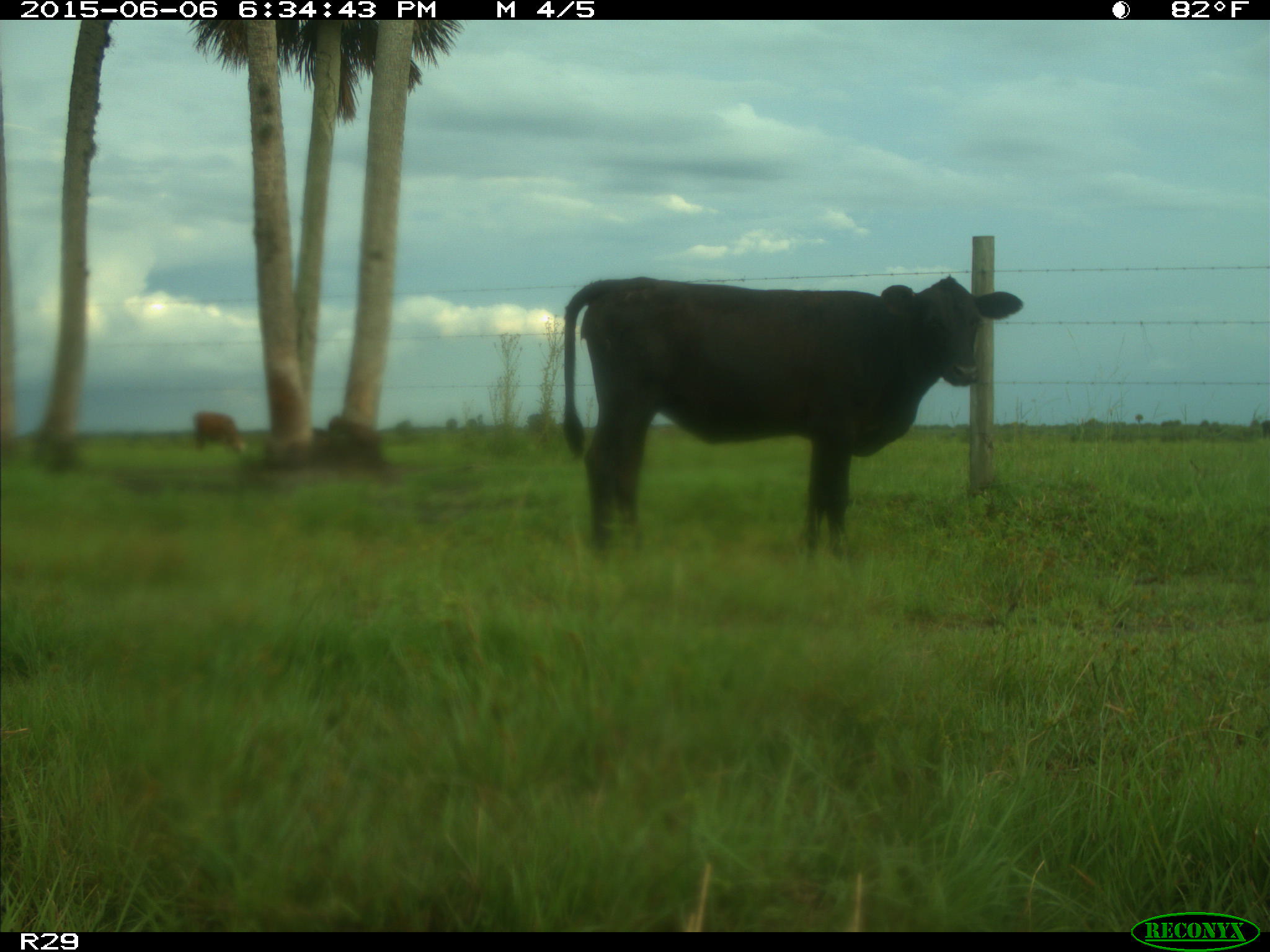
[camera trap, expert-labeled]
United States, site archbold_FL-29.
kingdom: Animalia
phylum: Chordata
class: Mammalia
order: Artiodactyla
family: Bovidae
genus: Bos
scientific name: Bos taurus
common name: domestic cow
Bos taurus (domestic cow).